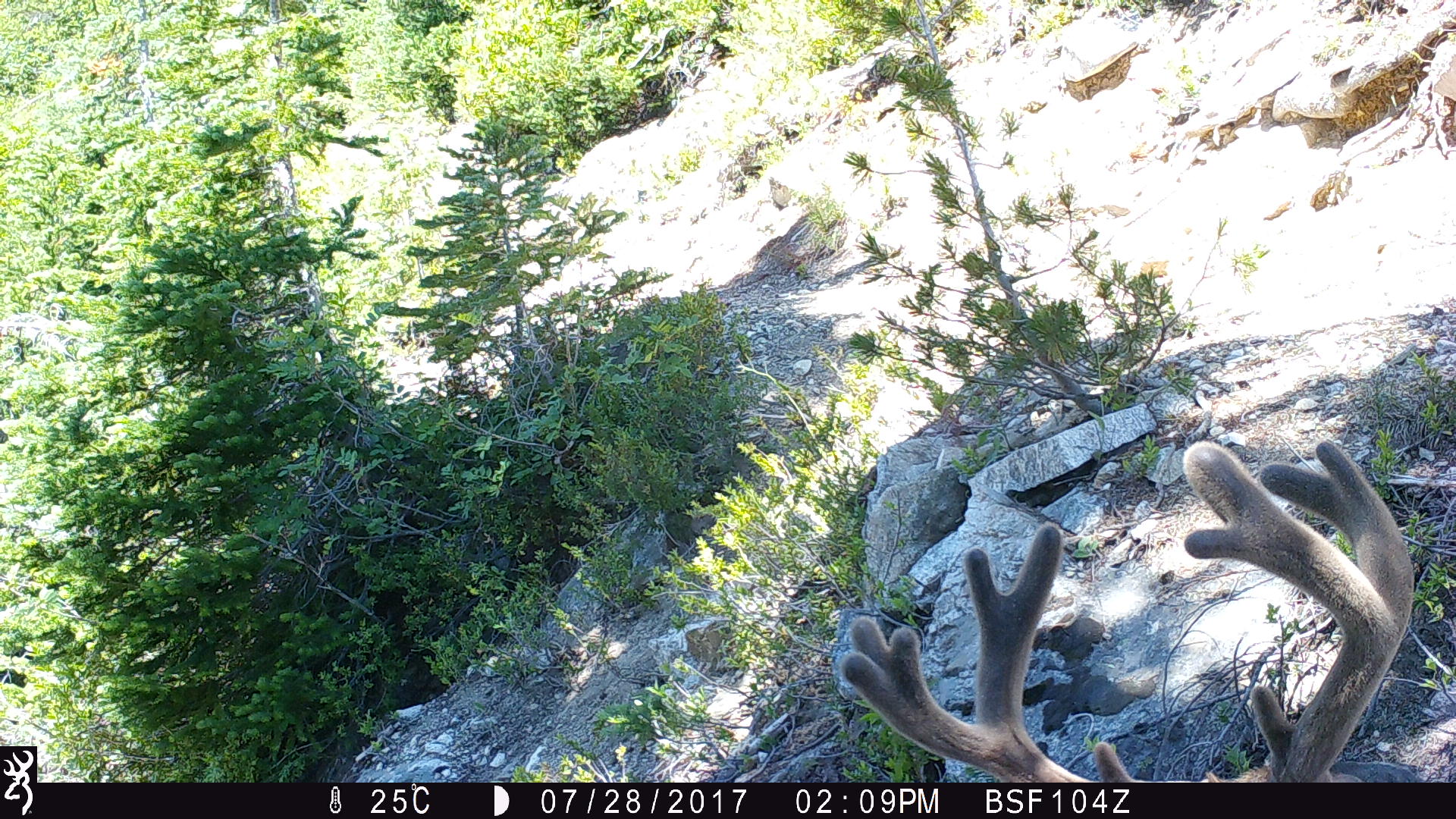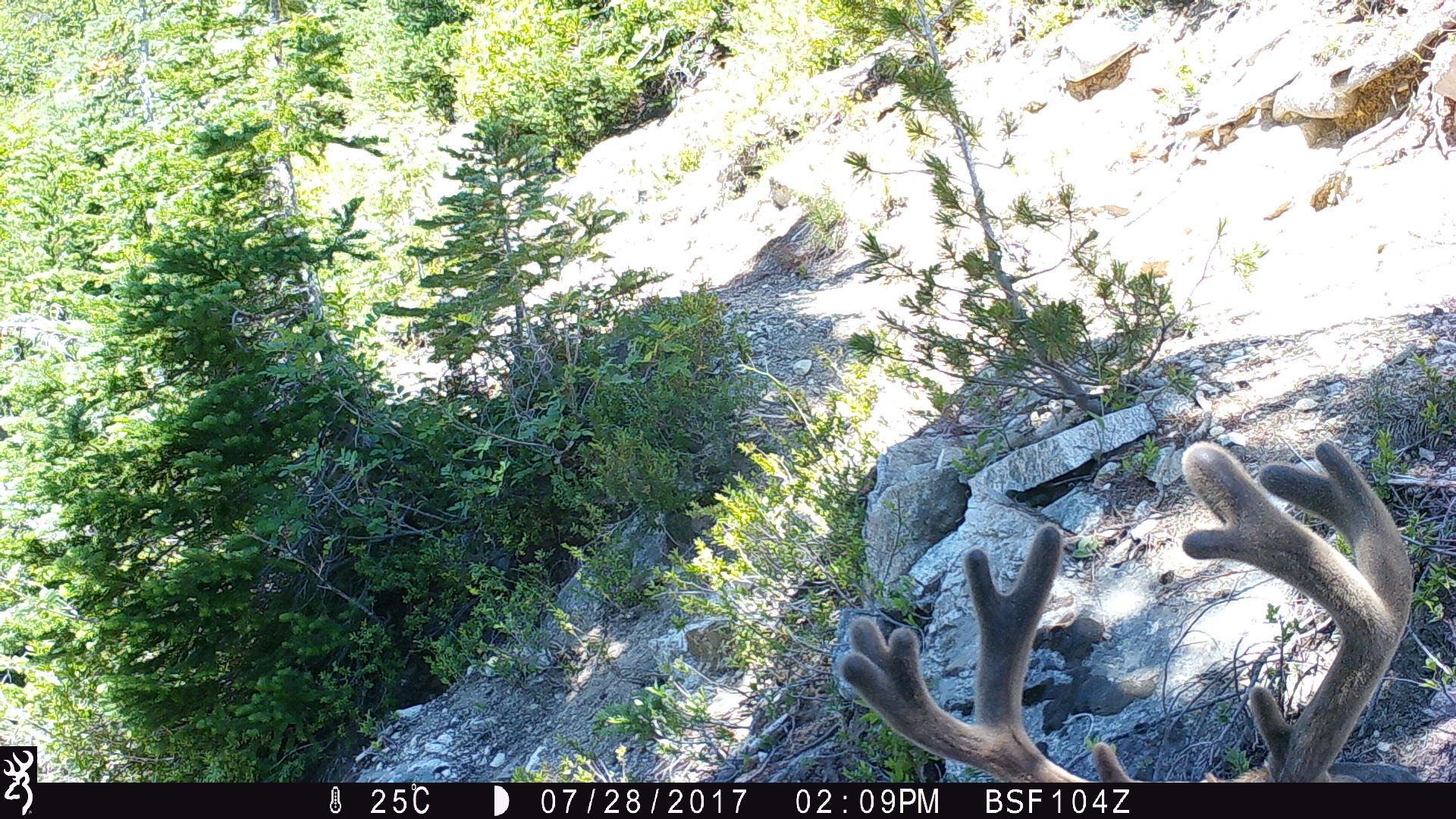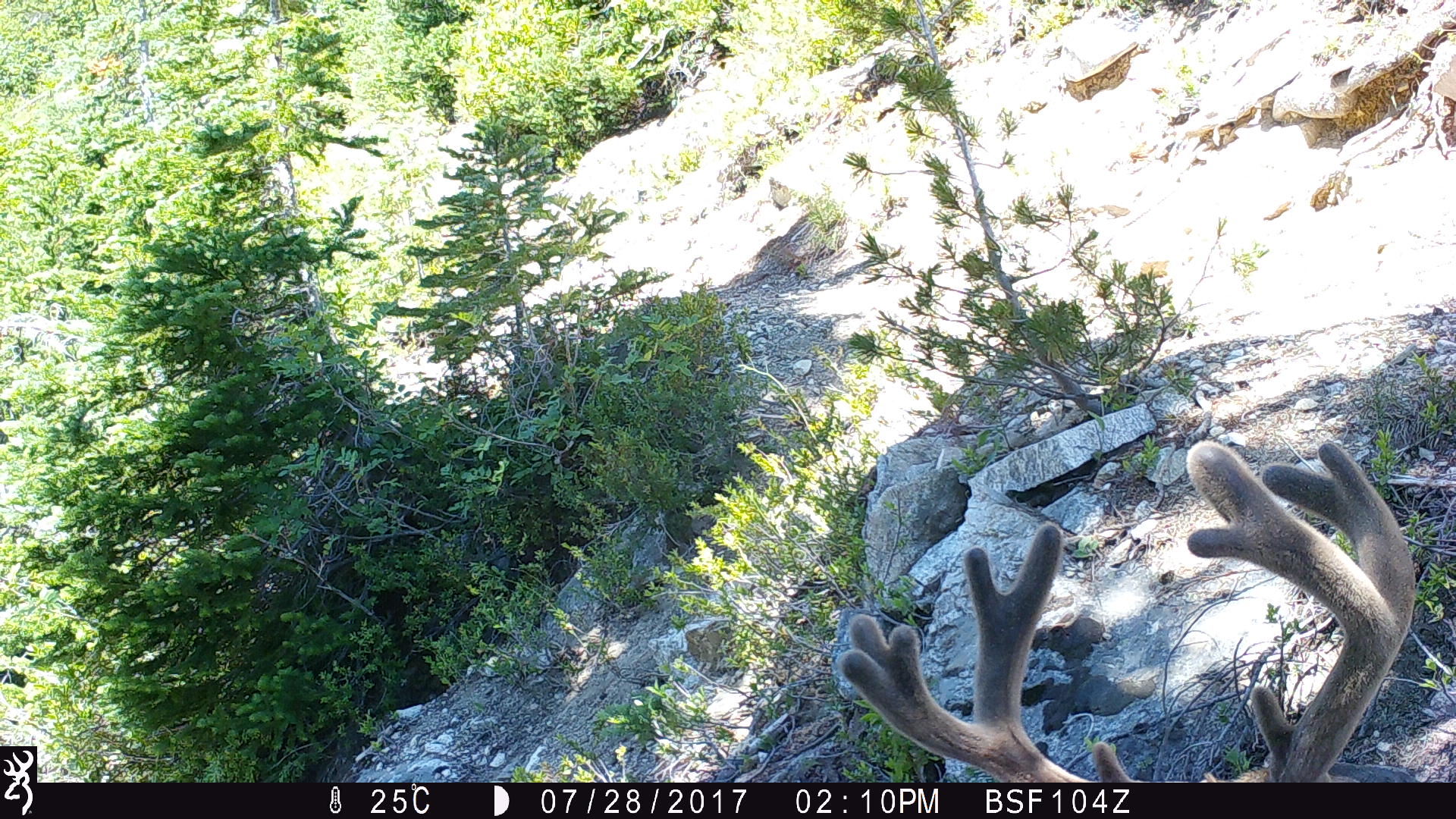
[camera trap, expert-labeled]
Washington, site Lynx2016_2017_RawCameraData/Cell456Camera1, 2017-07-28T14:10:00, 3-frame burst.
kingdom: Animalia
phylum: Chordata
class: Mammalia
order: Artiodactyla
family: Cervidae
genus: Odocoileus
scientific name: Odocoileus hemionus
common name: mule deer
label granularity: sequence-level